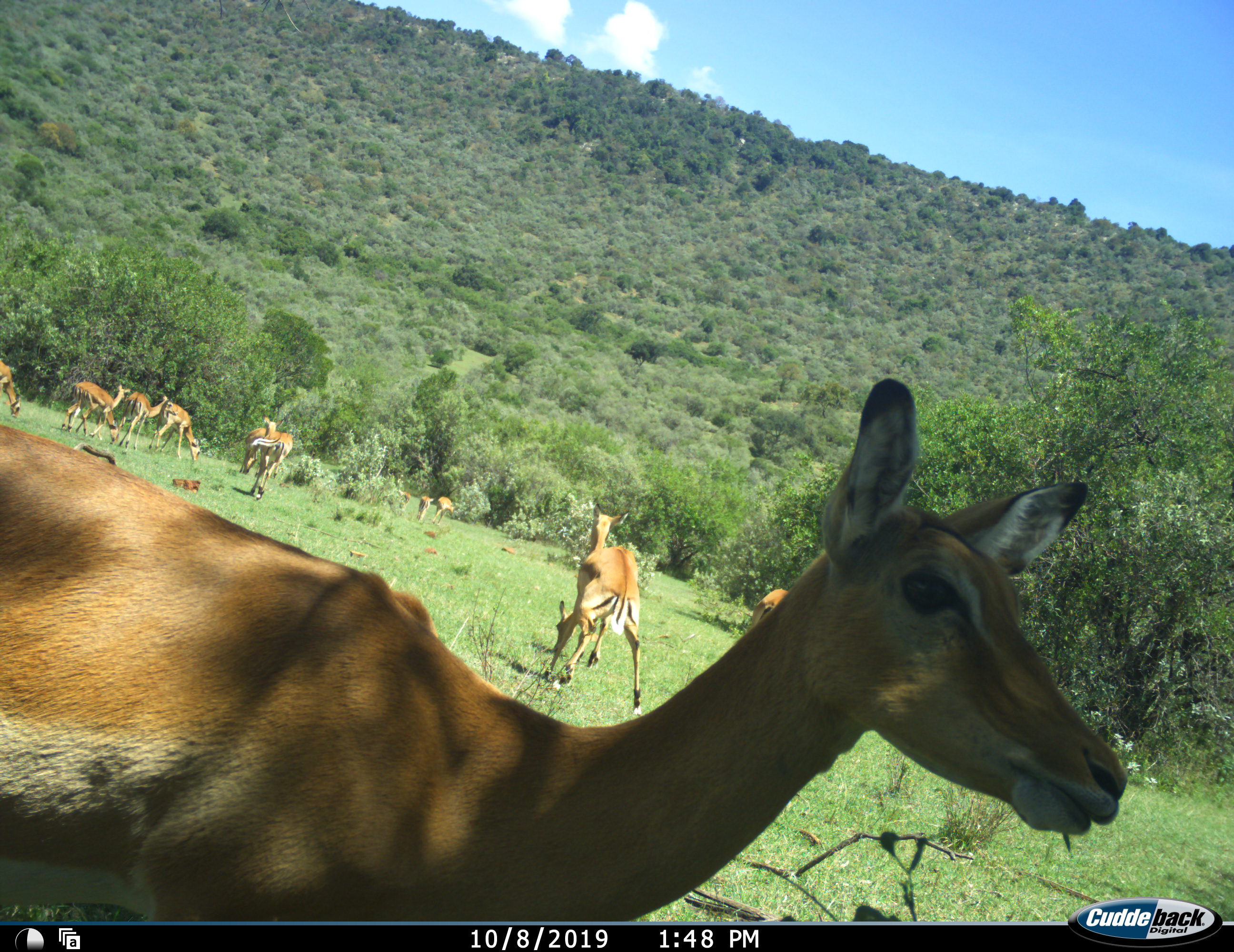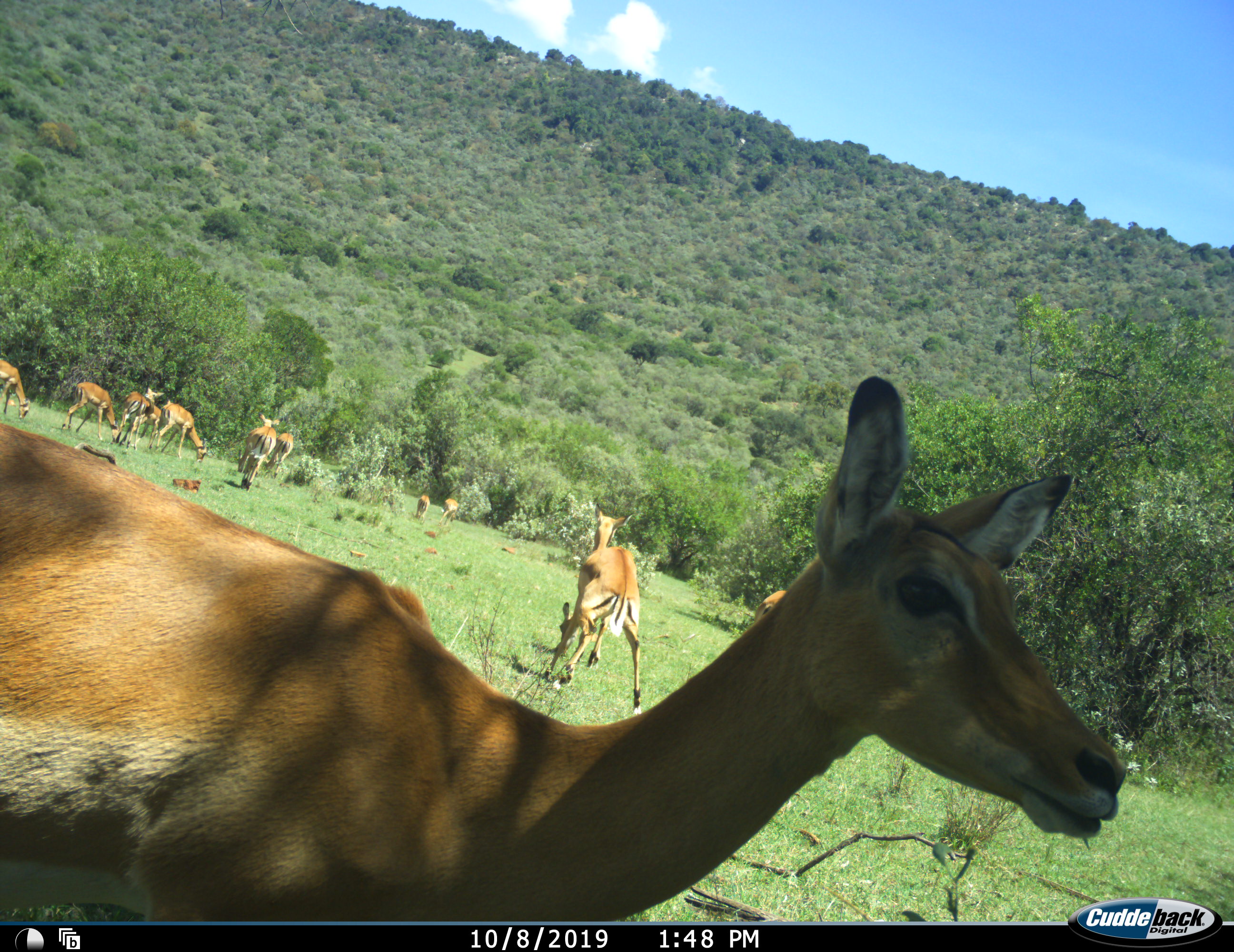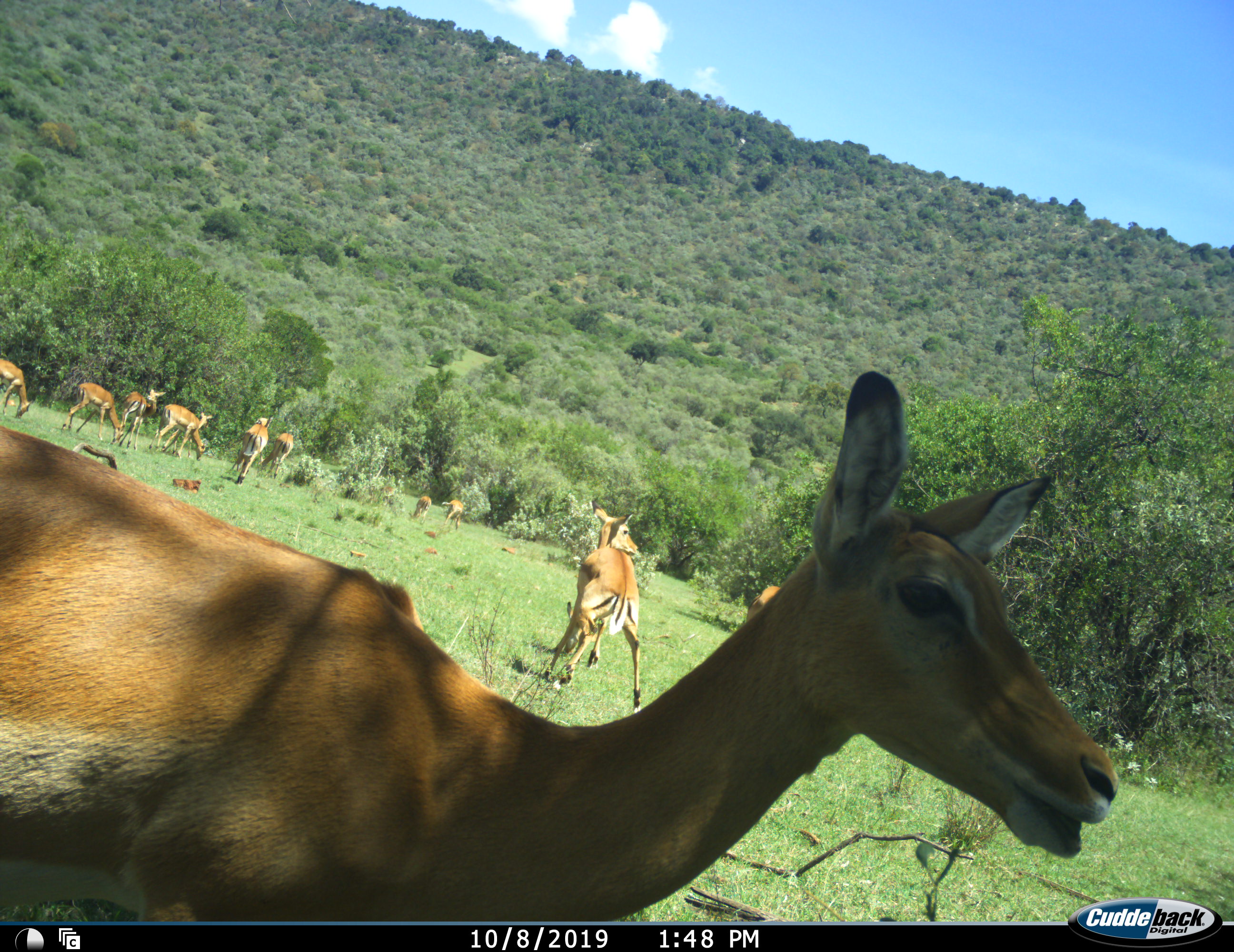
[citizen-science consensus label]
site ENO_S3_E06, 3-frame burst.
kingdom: Animalia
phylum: Chordata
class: Mammalia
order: Artiodactyla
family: Bovidae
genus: Aepyceros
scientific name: Aepyceros melampus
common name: impala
Impala (Aepyceros melampus), count 11-50. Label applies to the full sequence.